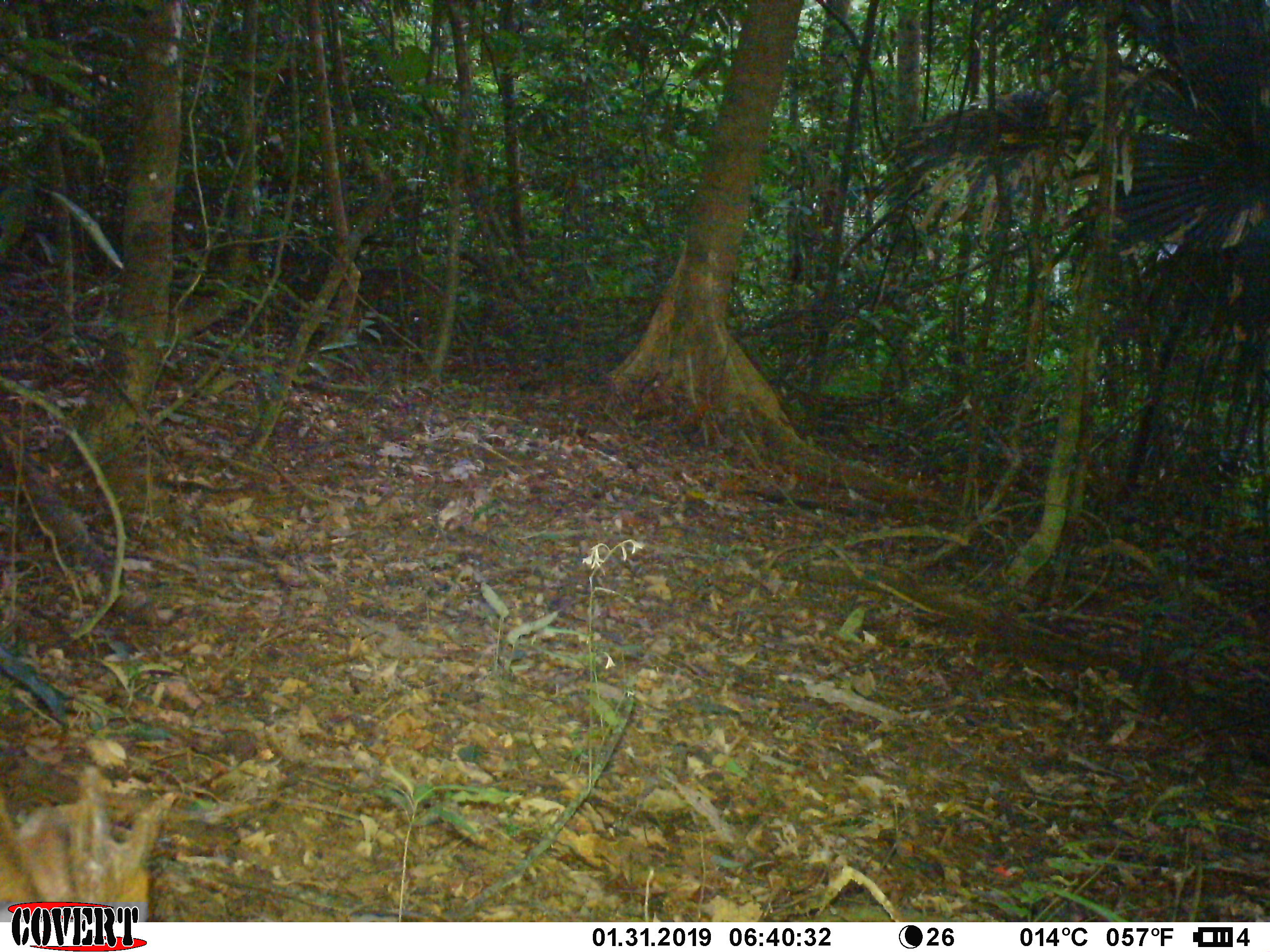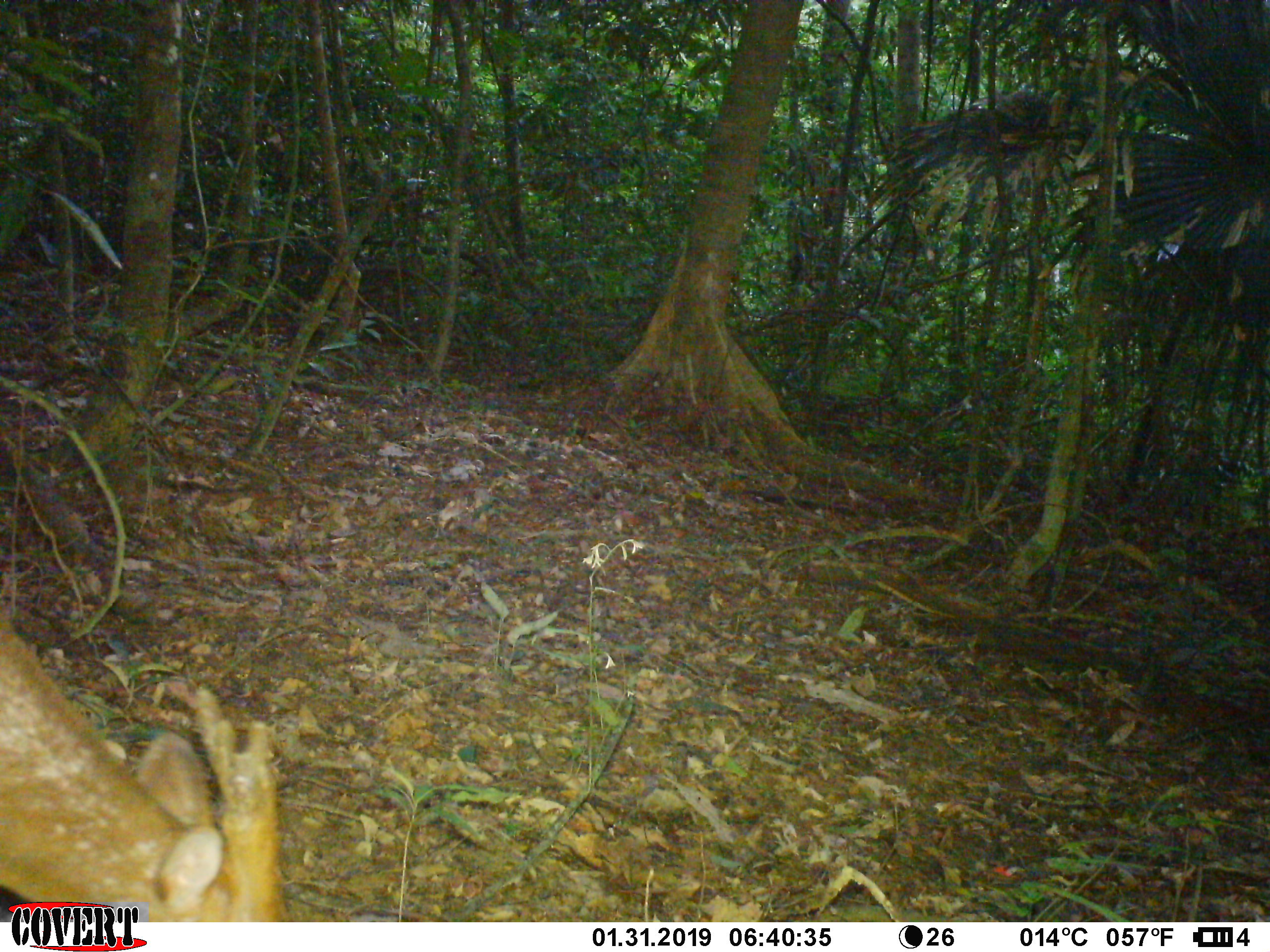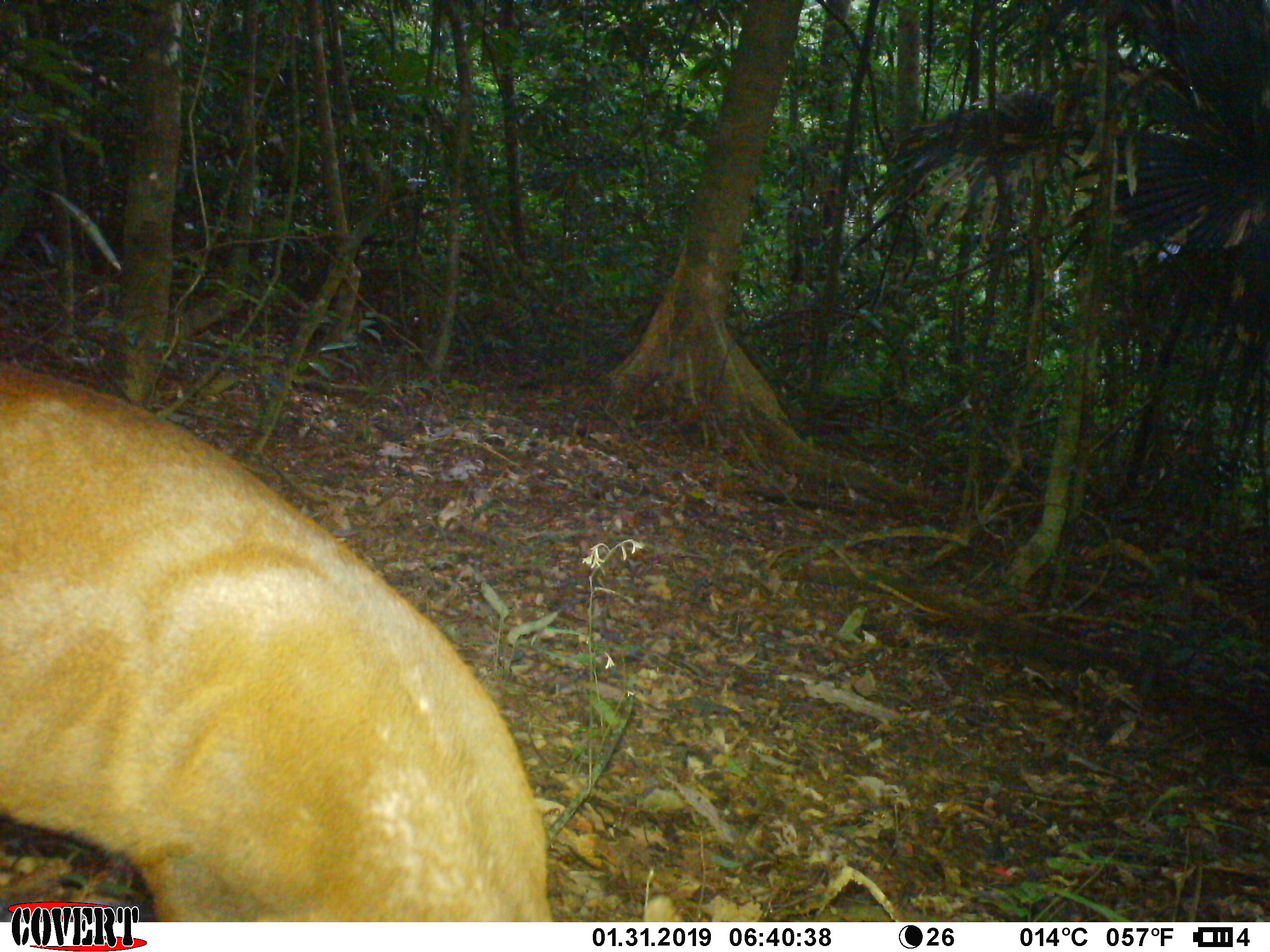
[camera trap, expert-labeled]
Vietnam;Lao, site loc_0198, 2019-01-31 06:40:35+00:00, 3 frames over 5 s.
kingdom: Animalia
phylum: Chordata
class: Mammalia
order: Artiodactyla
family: Cervidae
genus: Muntiacus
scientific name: Muntiacus vuquangensis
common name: large-antlered muntjac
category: large antlered muntjac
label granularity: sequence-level